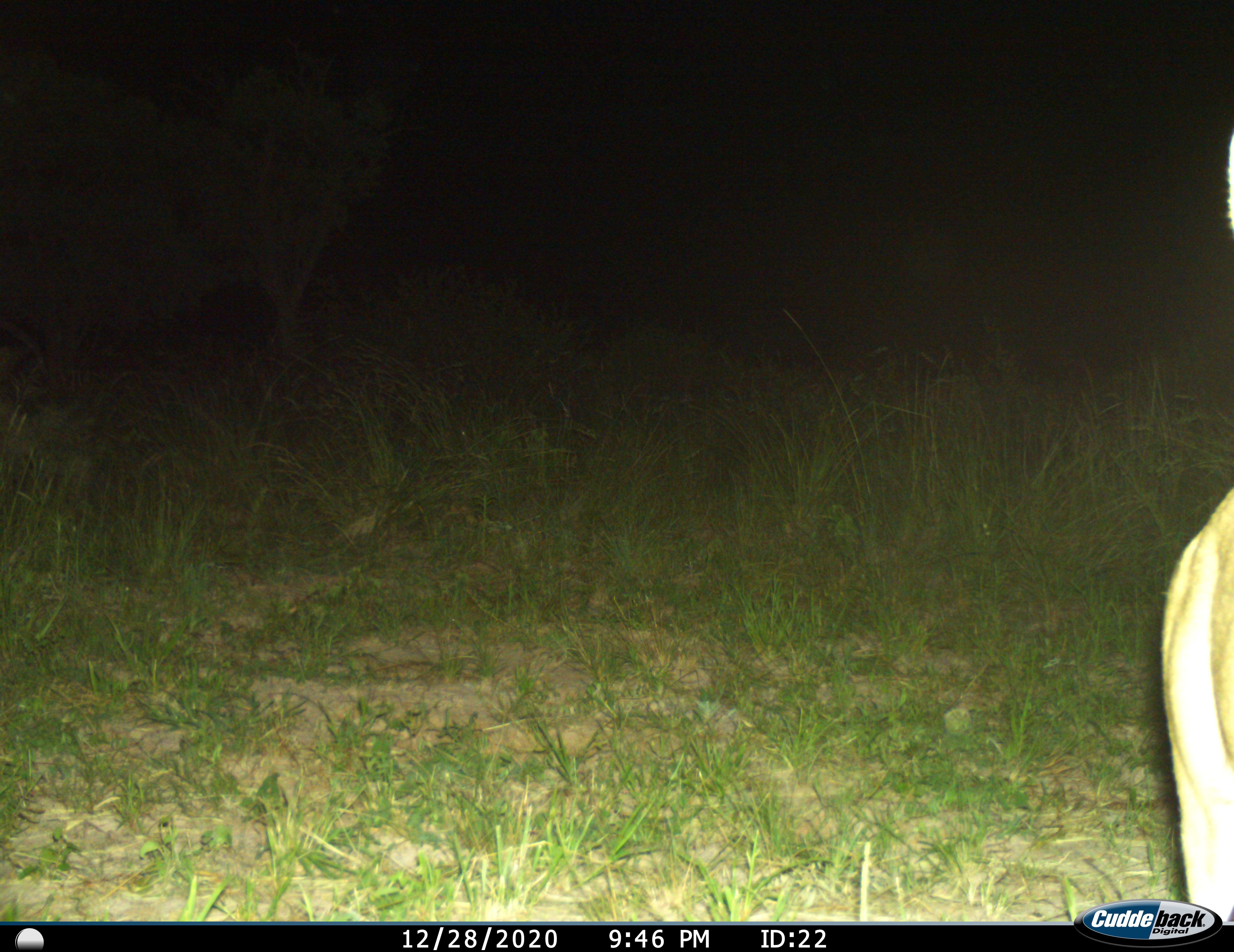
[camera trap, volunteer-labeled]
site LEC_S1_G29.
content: unidentified animal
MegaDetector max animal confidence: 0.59